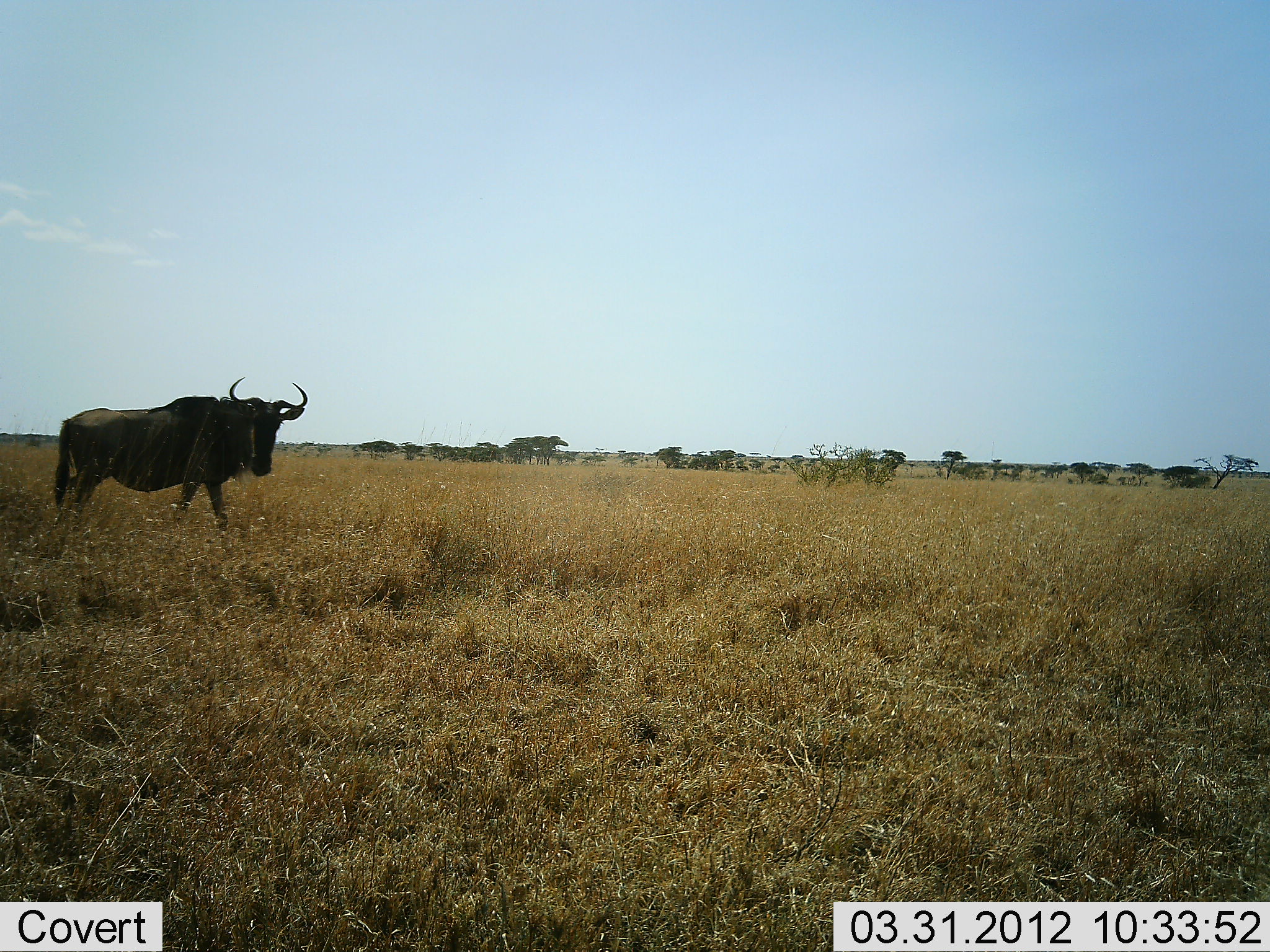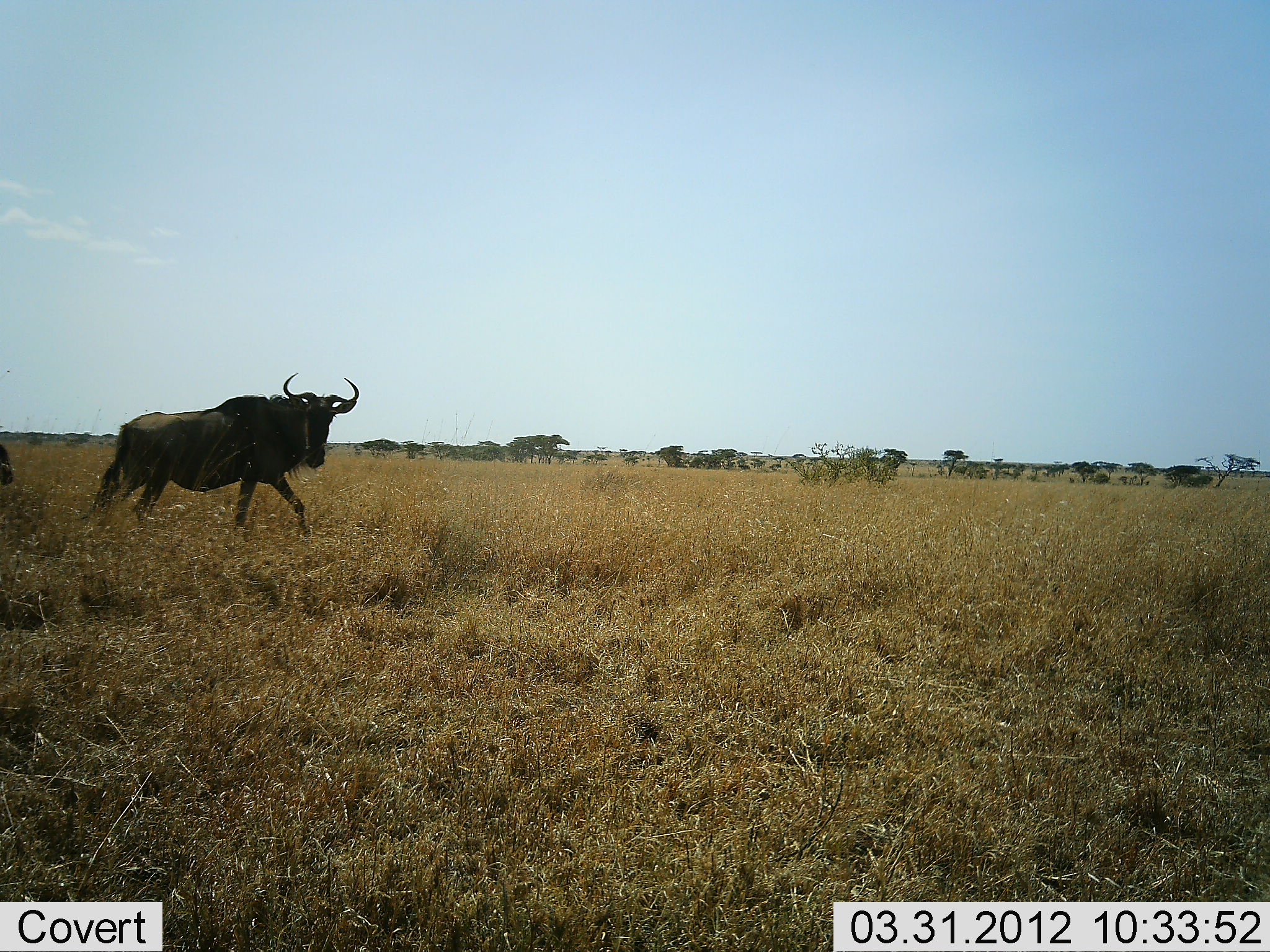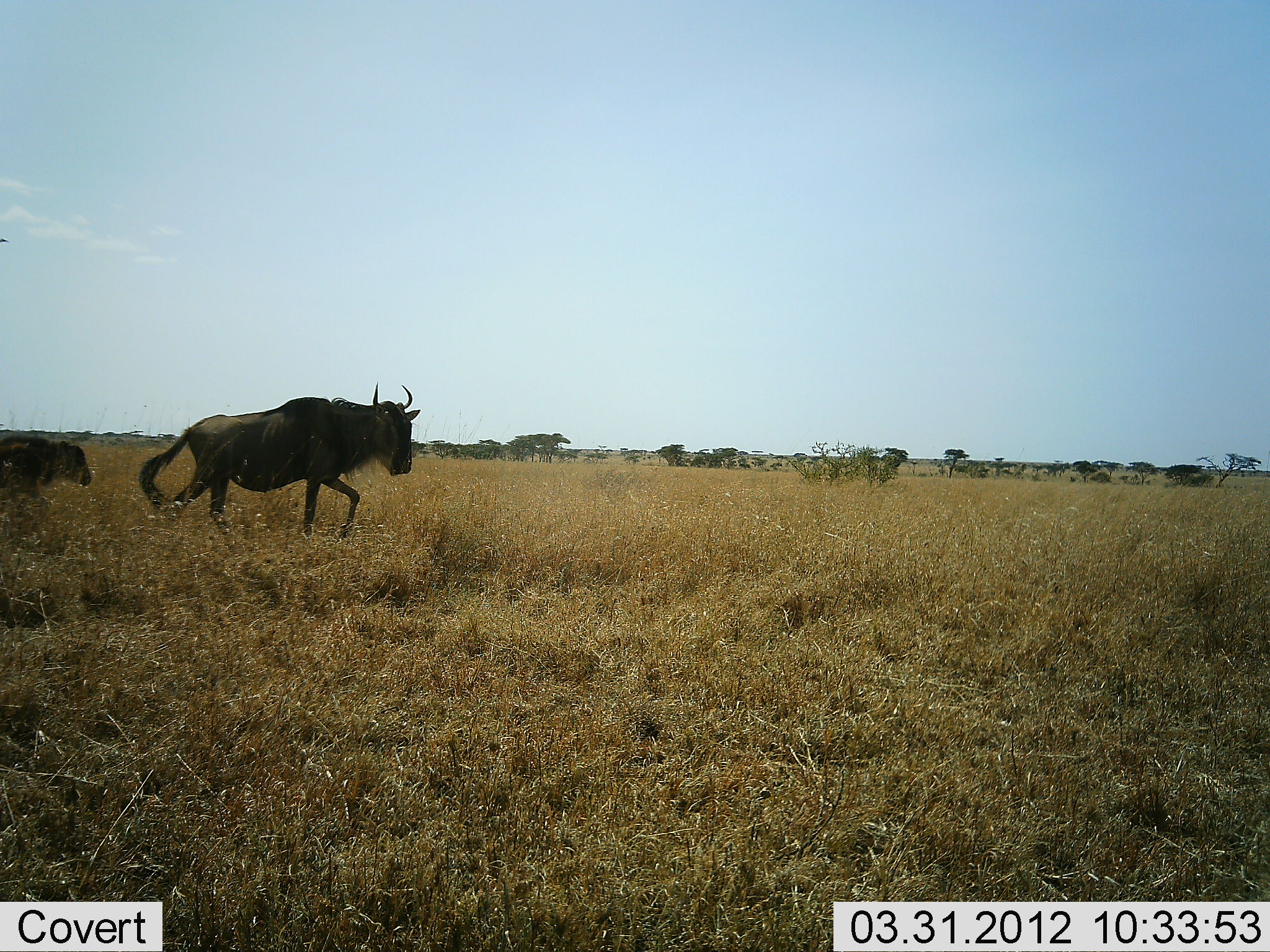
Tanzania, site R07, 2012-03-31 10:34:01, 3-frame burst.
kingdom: Animalia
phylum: Chordata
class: Mammalia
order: Artiodactyla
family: Bovidae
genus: Connochaetes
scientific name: Connochaetes taurinus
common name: blue wildebeest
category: wildebeest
Wildebeest (blue wildebeest) (Connochaetes taurinus), count 2. Behavior (volunteer vote fractions): standing 5%, resting 0%, moving 95%, interacting 0%. Young present (vote fraction): 53%. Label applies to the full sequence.